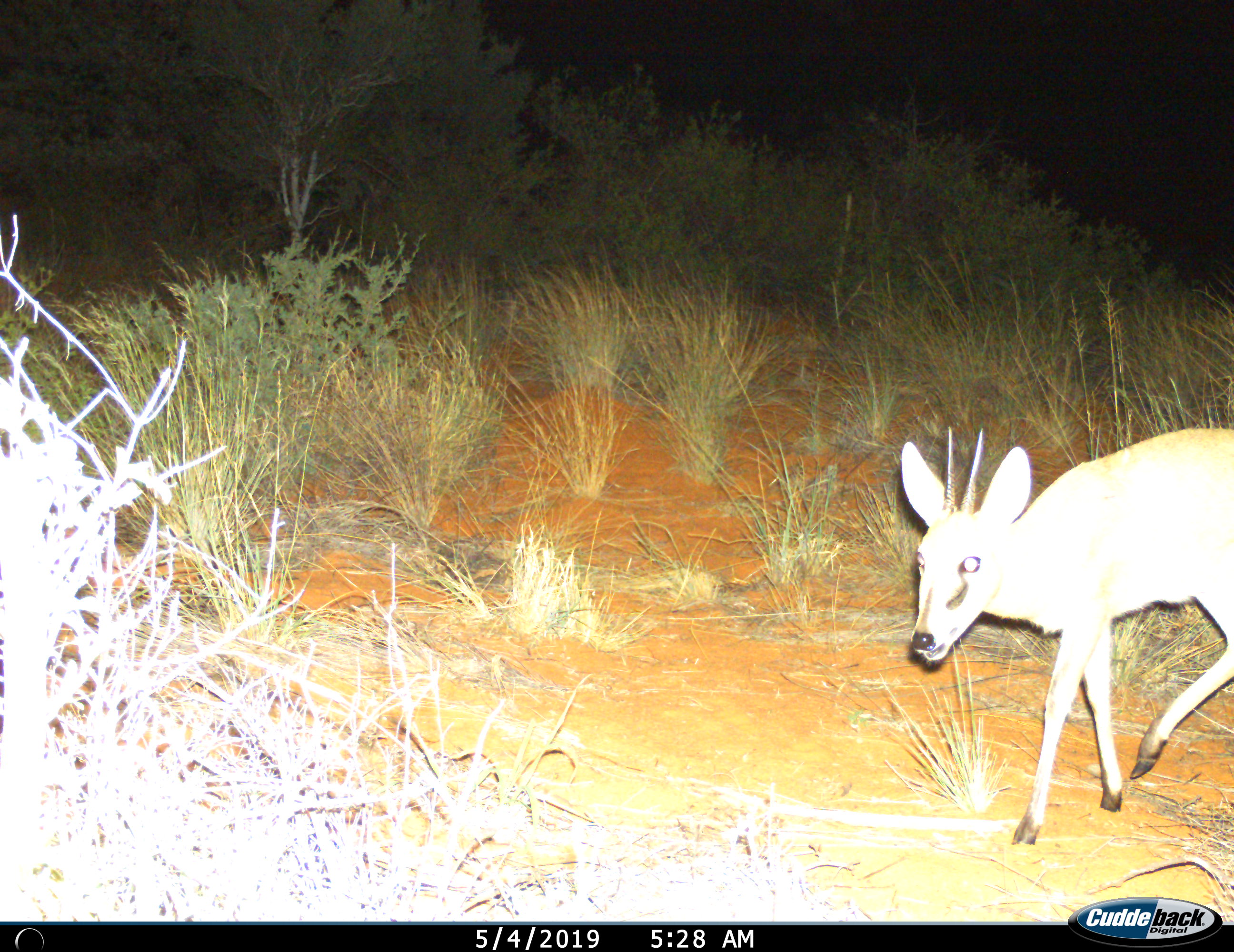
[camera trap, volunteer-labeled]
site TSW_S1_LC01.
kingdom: Animalia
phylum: Chordata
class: Mammalia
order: Artiodactyla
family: Bovidae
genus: Sylvicapra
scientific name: Sylvicapra grimmia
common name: common duiker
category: duikercommongrey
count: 1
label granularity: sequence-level